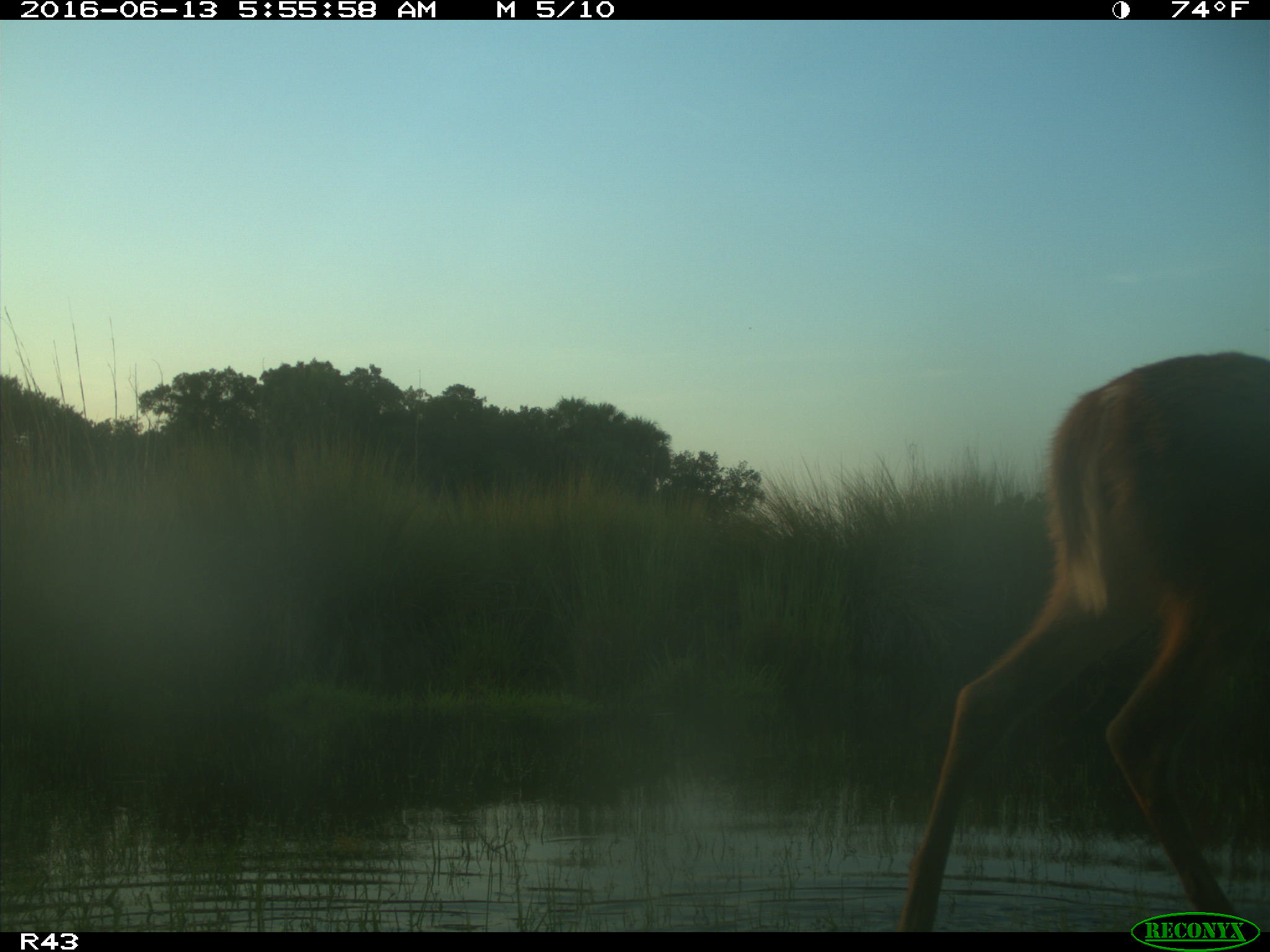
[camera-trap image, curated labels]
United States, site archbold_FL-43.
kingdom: Animalia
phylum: Chordata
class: Mammalia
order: Artiodactyla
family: Cervidae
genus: Odocoileus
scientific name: Odocoileus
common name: deer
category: unidentified deer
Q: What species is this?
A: Unidentified deer (deer) (Odocoileus).